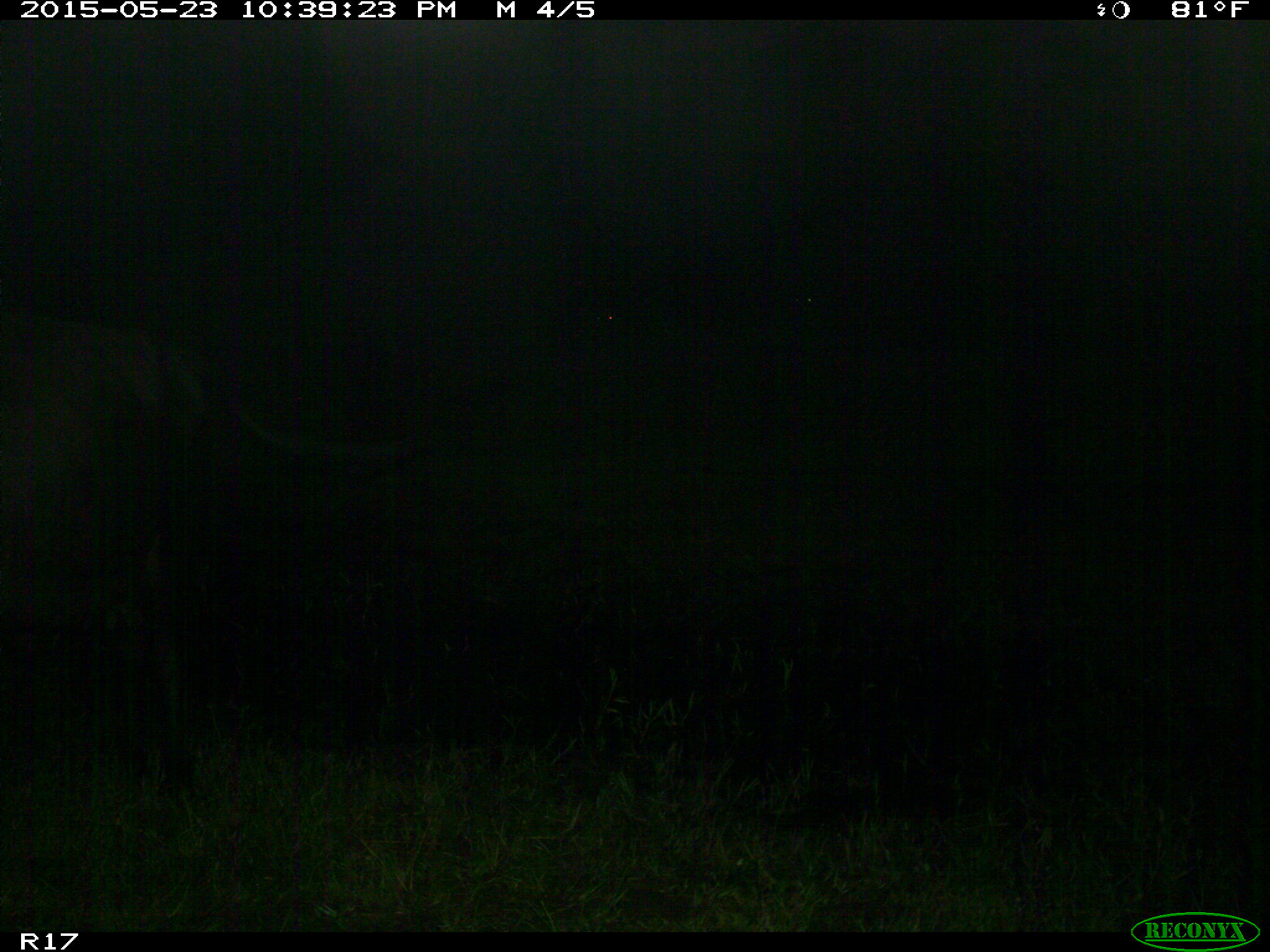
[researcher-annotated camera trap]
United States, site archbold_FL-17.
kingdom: Animalia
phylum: Chordata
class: Mammalia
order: Artiodactyla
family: Bovidae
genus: Bos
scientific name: Bos taurus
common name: domestic cow